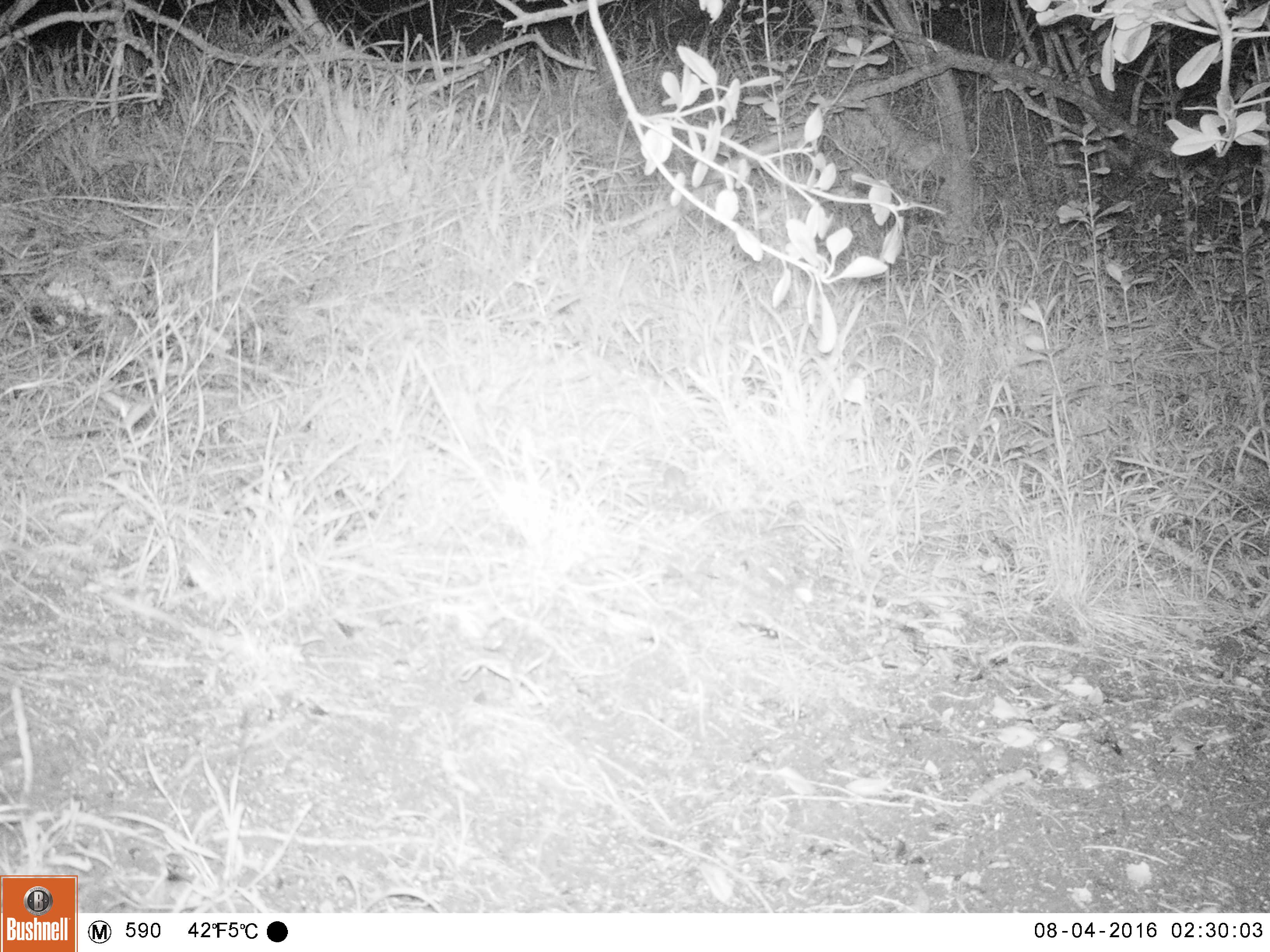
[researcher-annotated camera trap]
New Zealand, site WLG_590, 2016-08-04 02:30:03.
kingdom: Animalia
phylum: Chordata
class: Mammalia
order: Rodentia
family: Muridae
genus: Mus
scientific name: Mus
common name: mouse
Mouse (Mus).